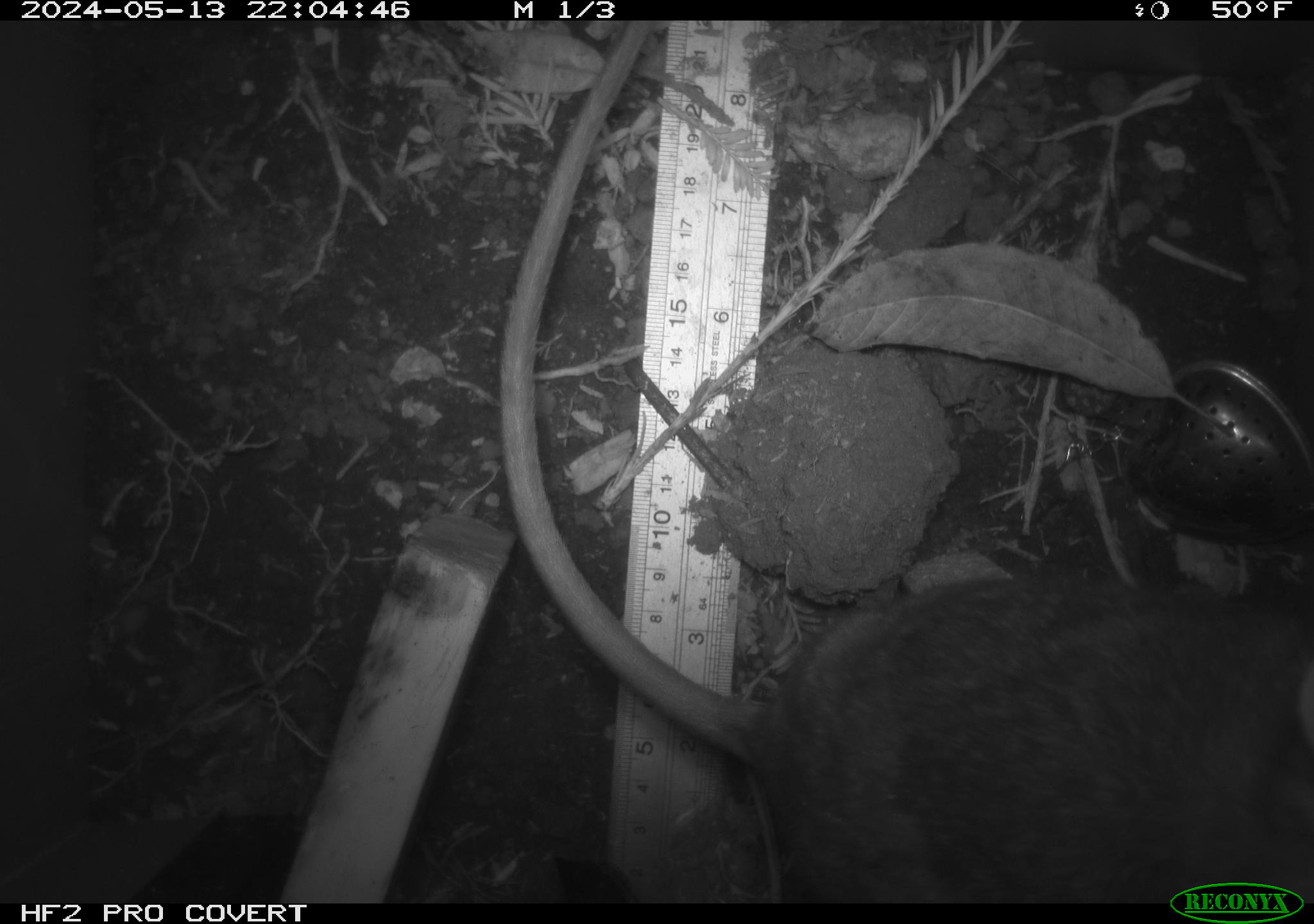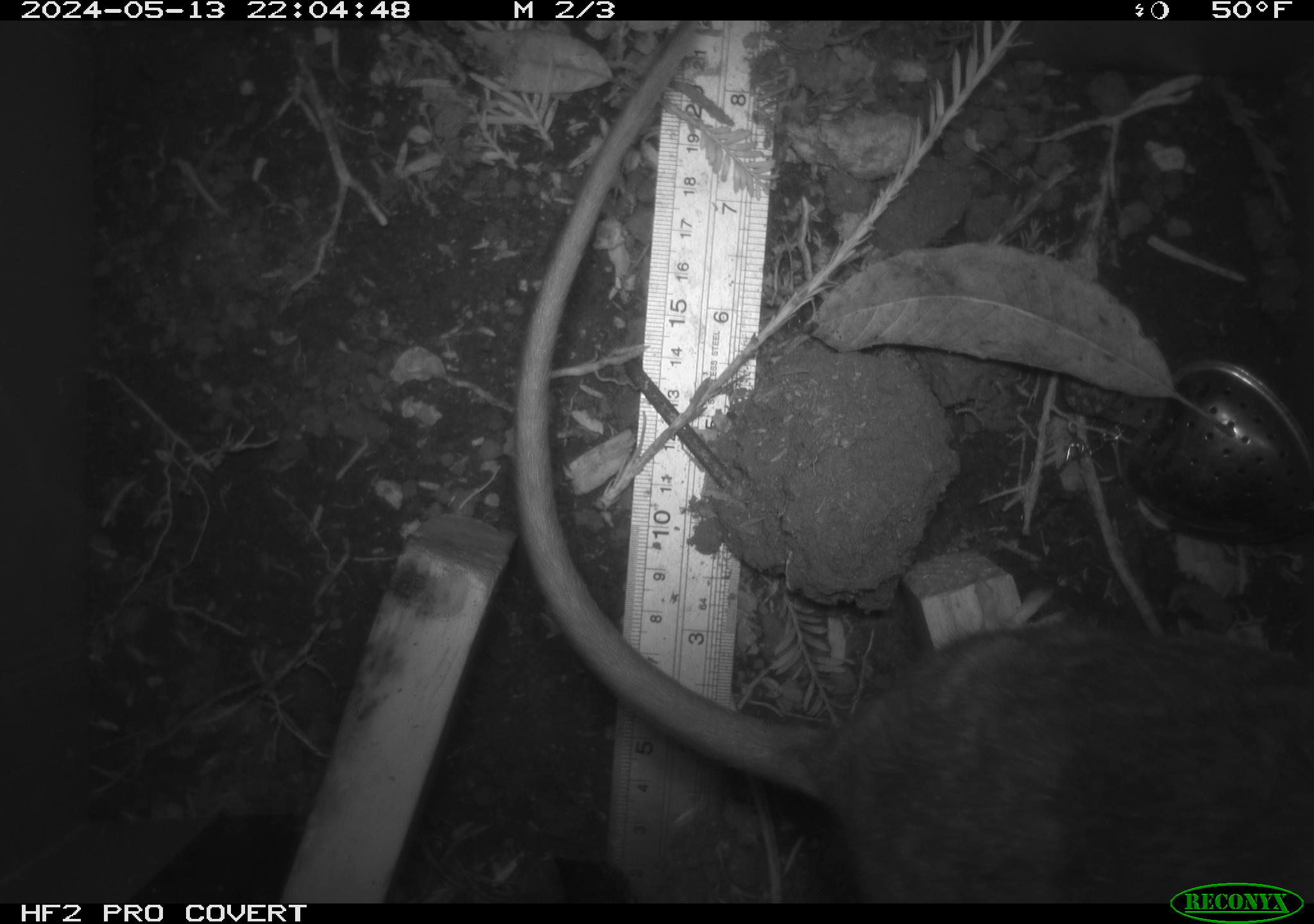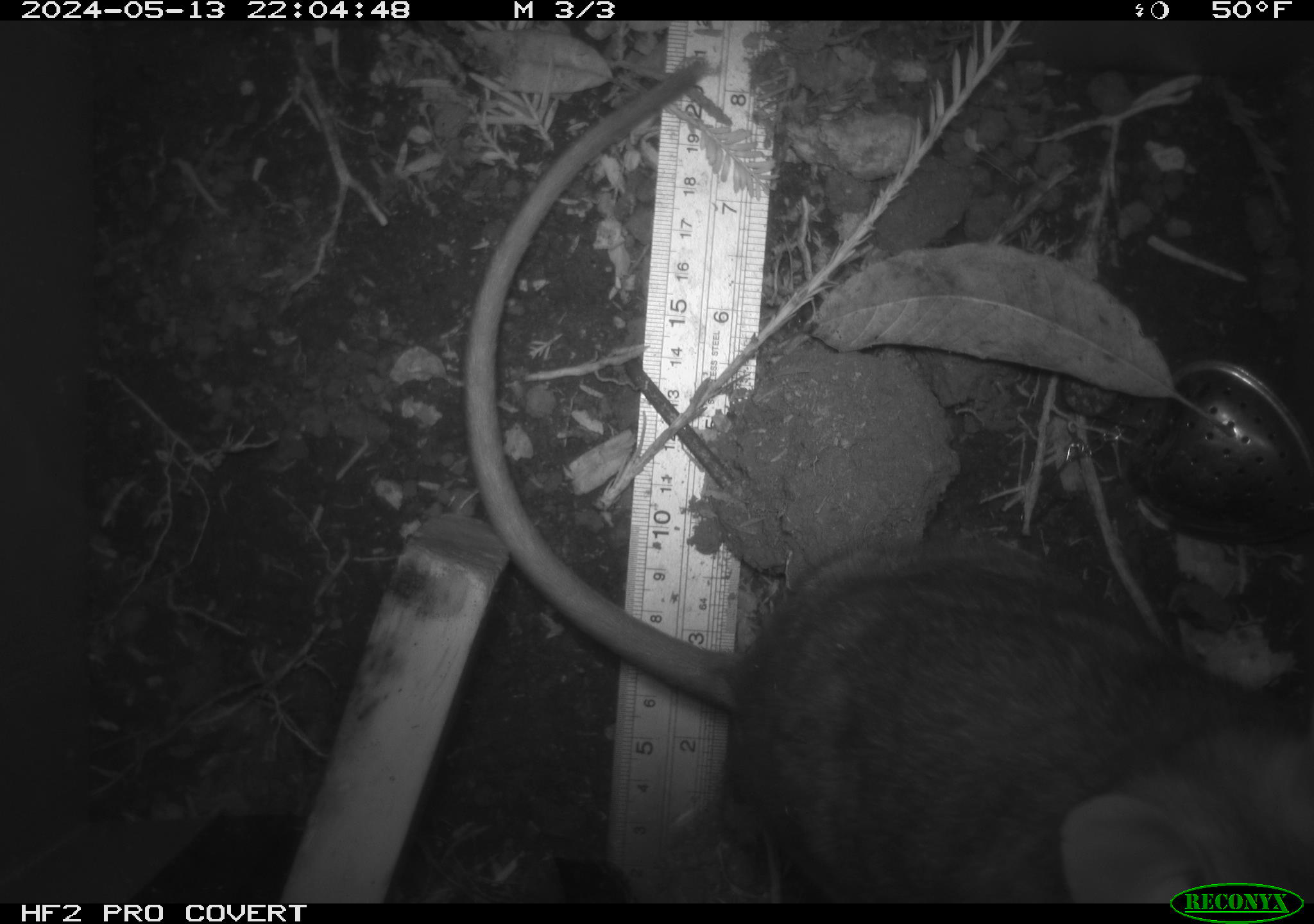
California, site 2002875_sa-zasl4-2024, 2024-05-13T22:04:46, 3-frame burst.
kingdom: Animalia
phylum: Chordata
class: Mammalia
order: Rodentia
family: Cricetidae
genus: Neotoma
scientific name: Neotoma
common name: pack rat or woodrat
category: neotoma species